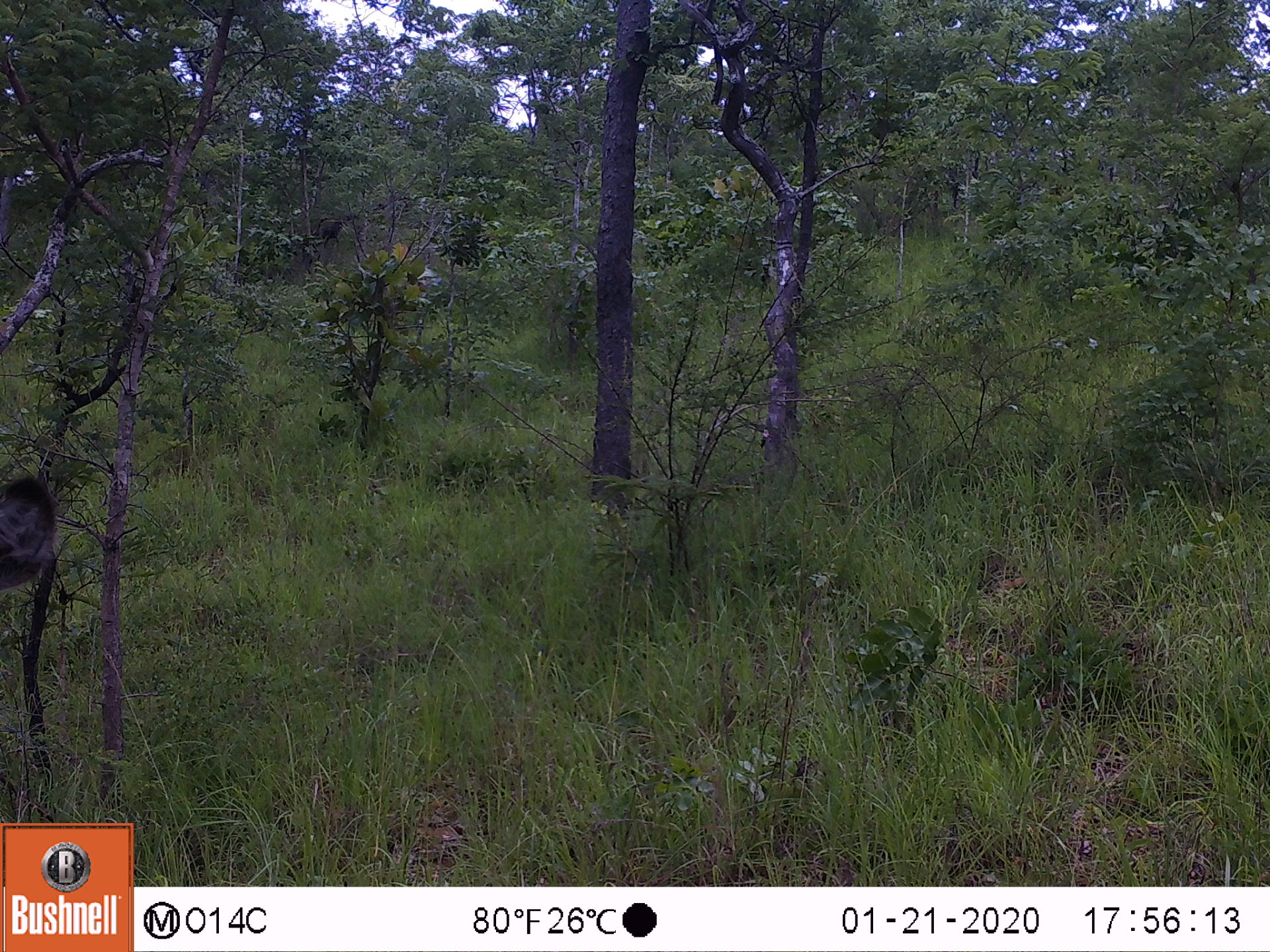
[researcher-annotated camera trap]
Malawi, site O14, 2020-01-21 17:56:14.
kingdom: Animalia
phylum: Chordata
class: Mammalia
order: Artiodactyla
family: Bovidae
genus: Kobus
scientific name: Kobus ellipsiprymnus ellipsiprymnus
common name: common waterbuck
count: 1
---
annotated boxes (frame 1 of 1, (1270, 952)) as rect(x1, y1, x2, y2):
common waterbuck: rect(0, 470, 60, 597)